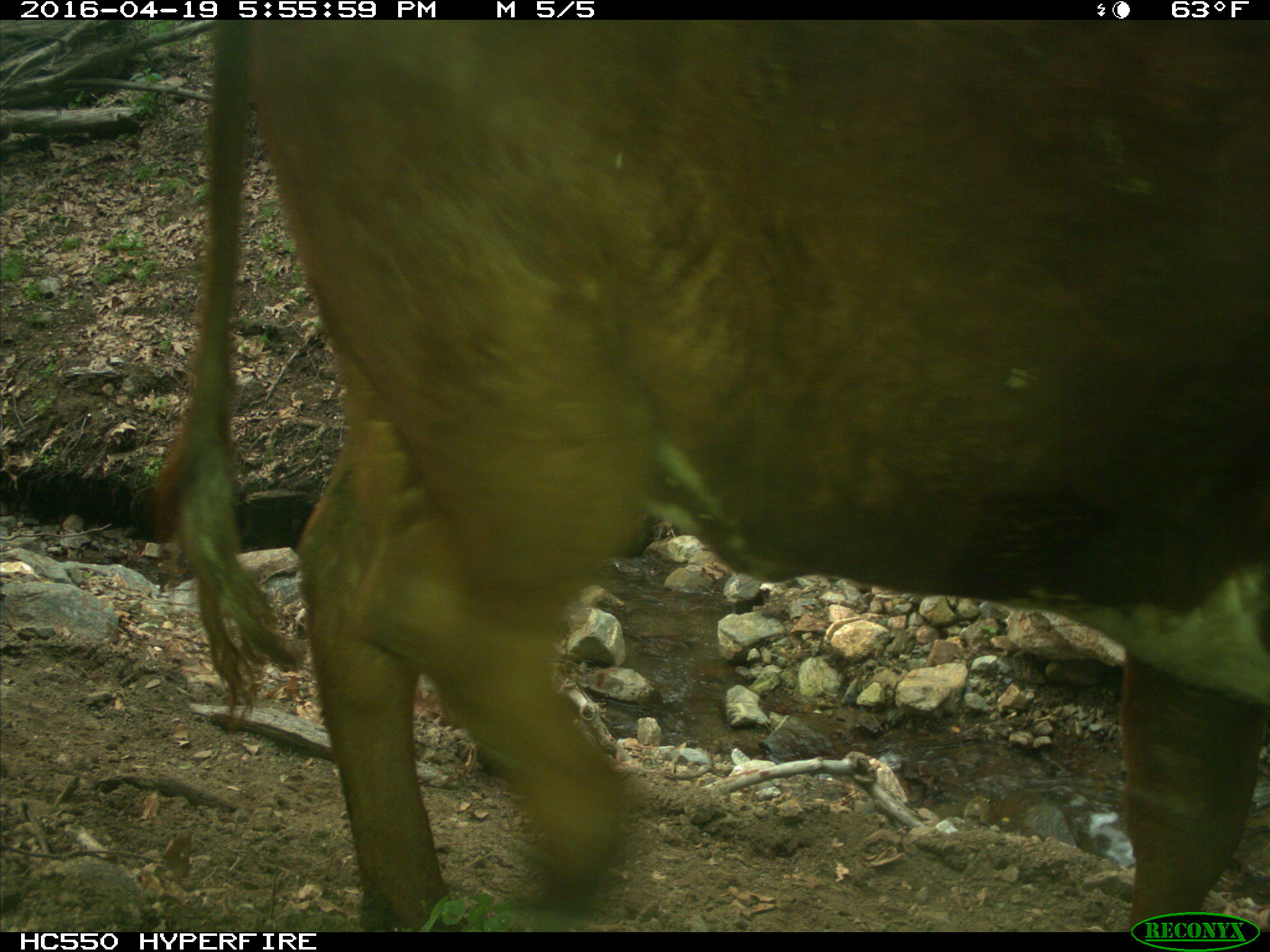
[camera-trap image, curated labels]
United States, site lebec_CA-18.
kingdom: Animalia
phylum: Chordata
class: Mammalia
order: Artiodactyla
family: Bovidae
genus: Bos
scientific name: Bos taurus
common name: domestic cow